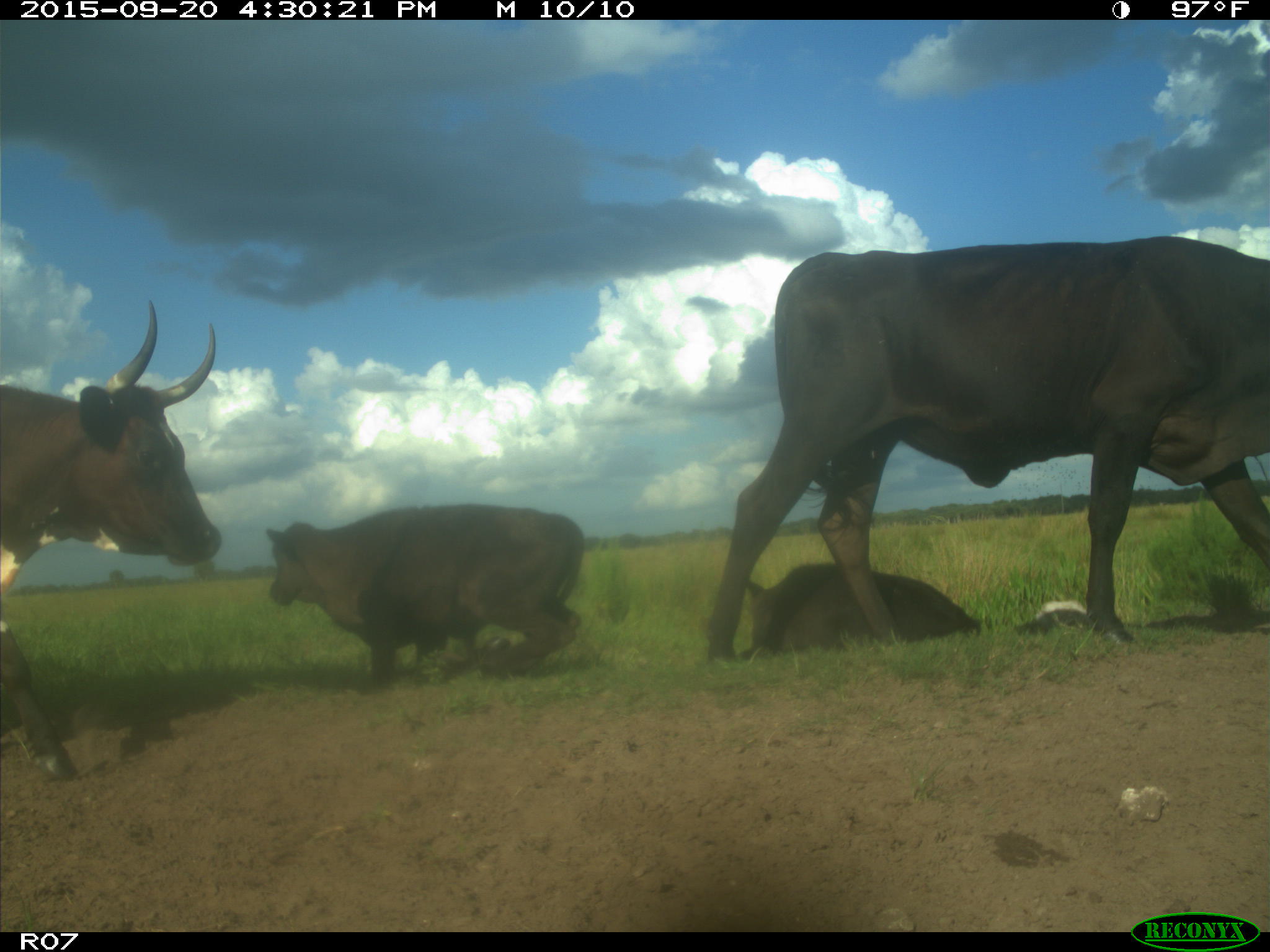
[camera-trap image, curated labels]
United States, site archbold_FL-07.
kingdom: Animalia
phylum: Chordata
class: Mammalia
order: Artiodactyla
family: Bovidae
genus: Bos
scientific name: Bos taurus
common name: domestic cow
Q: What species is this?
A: Bos taurus (domestic cow).